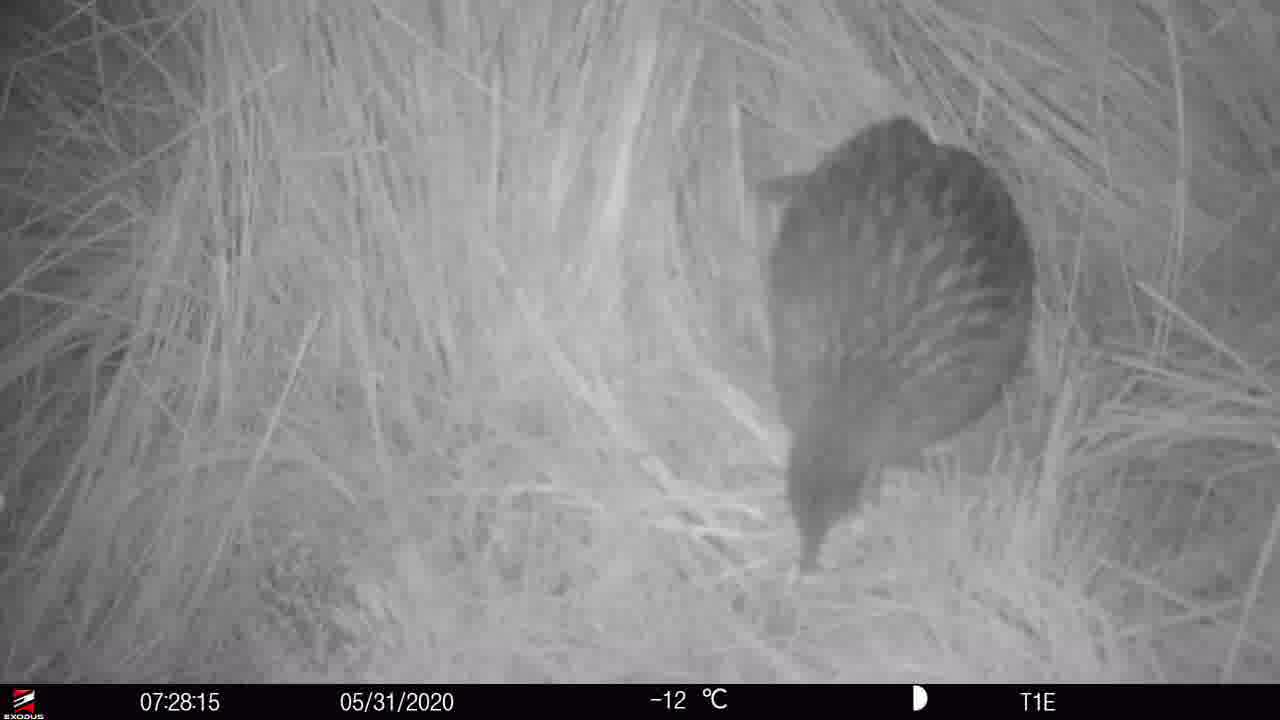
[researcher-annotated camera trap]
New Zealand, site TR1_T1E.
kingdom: Animalia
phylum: Chordata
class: Aves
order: Gruiformes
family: Rallidae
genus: Gallirallus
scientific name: Gallirallus australis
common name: weka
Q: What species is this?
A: Weka (Gallirallus australis).